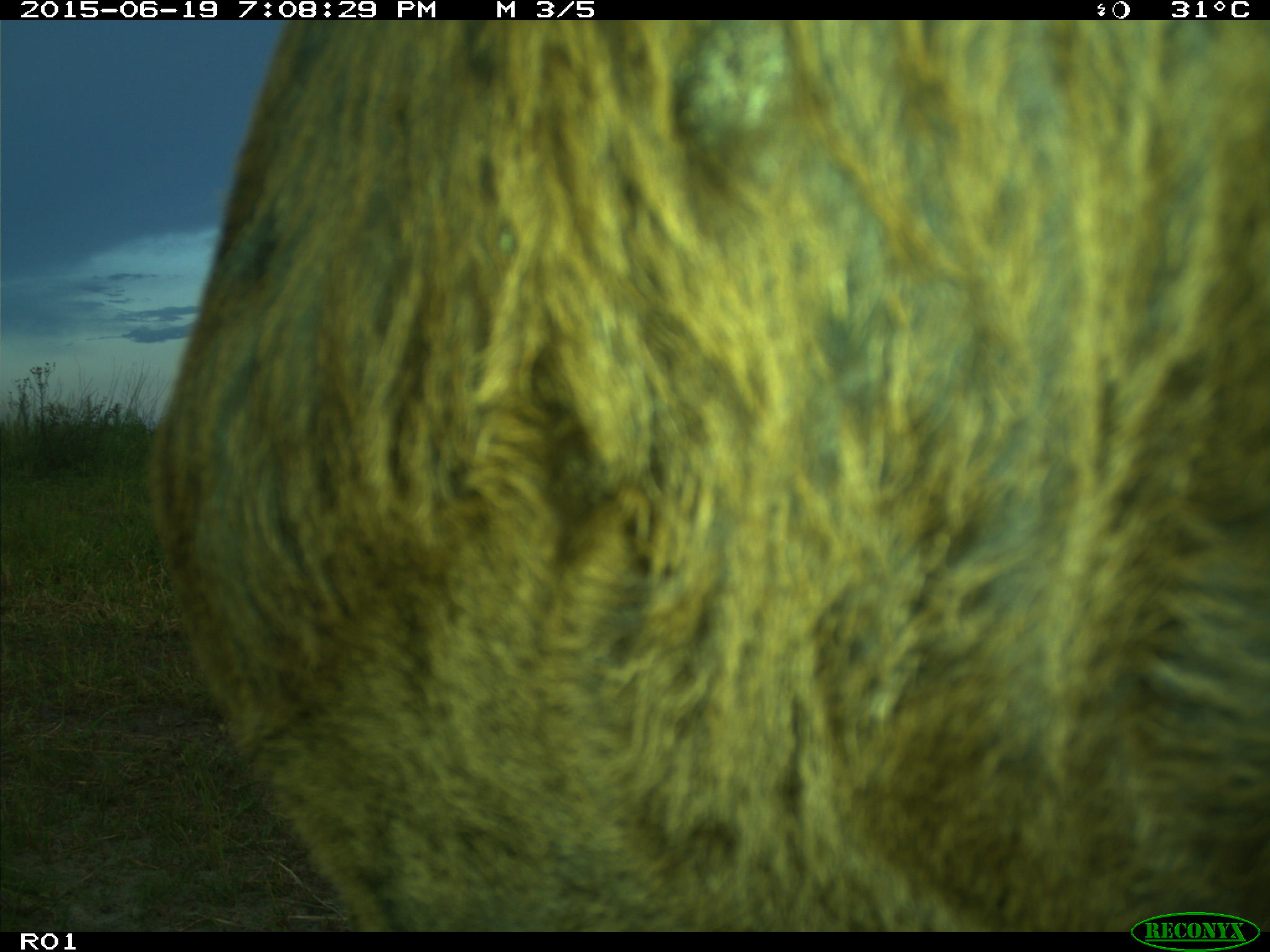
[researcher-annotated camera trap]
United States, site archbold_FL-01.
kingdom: Animalia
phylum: Chordata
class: Mammalia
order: Artiodactyla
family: Bovidae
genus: Bos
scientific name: Bos taurus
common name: domestic cow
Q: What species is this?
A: Bos taurus (domestic cow).